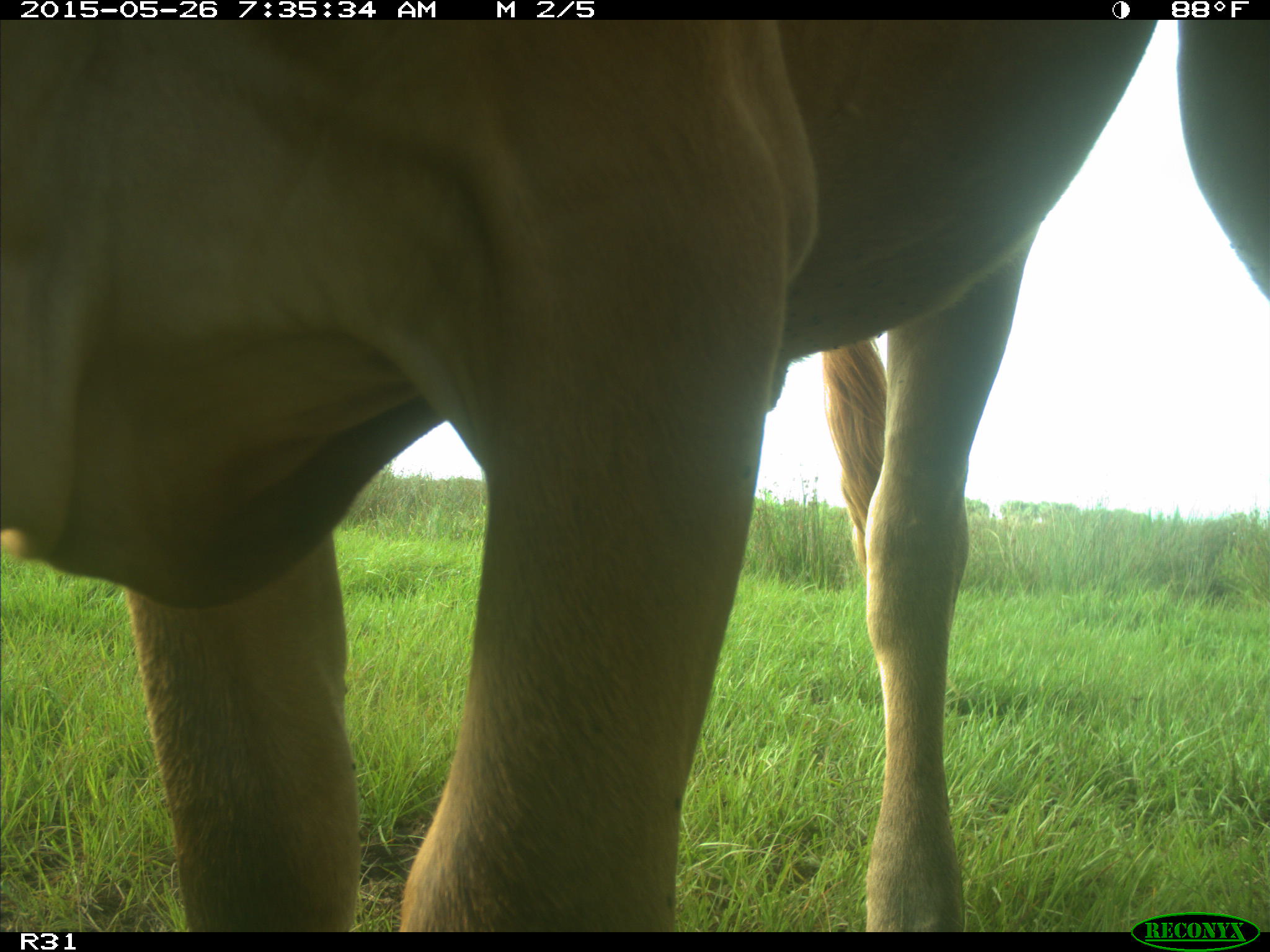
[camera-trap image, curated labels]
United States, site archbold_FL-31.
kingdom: Animalia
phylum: Chordata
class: Mammalia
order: Artiodactyla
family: Bovidae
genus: Bos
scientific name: Bos taurus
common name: domestic cow